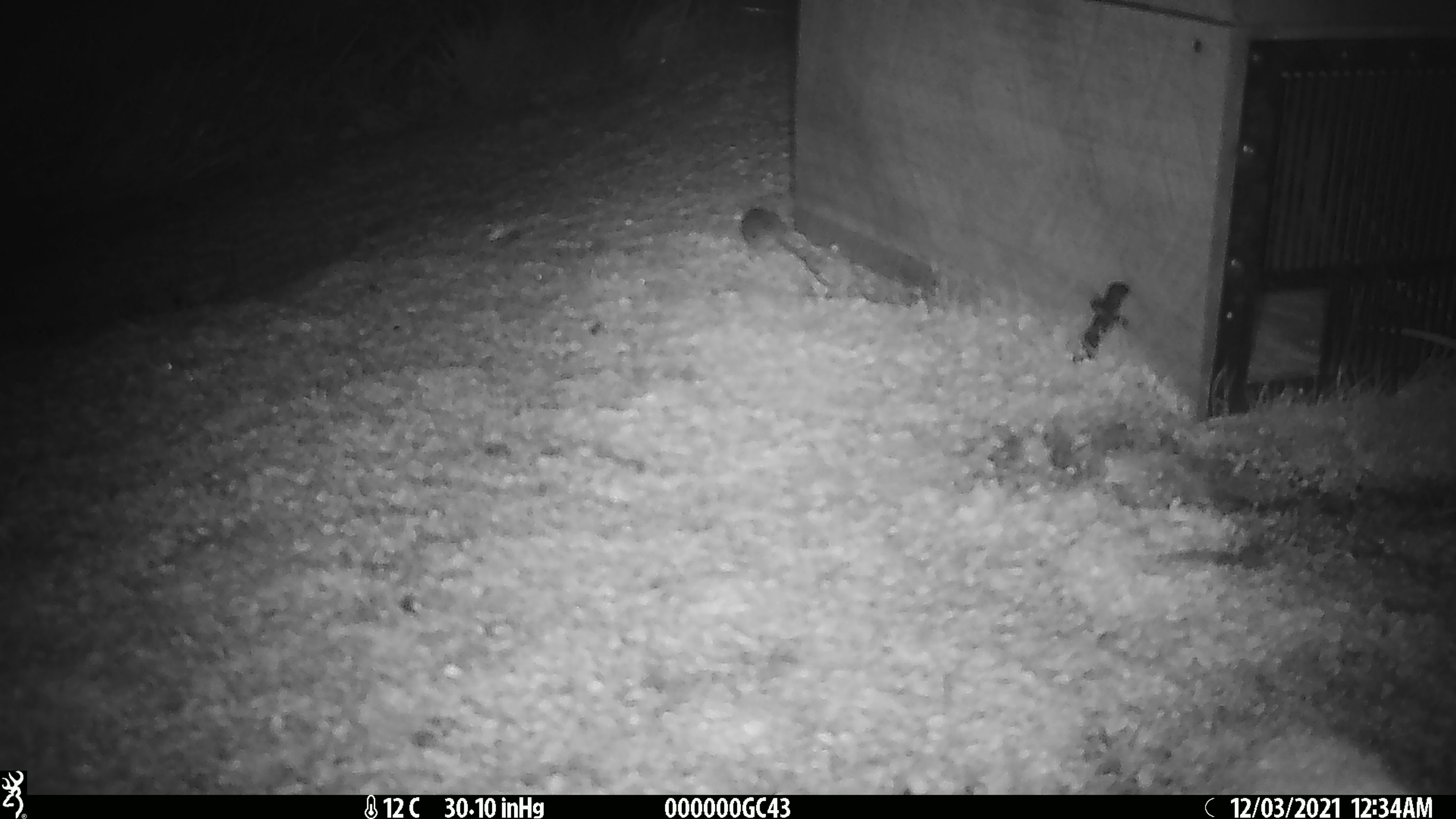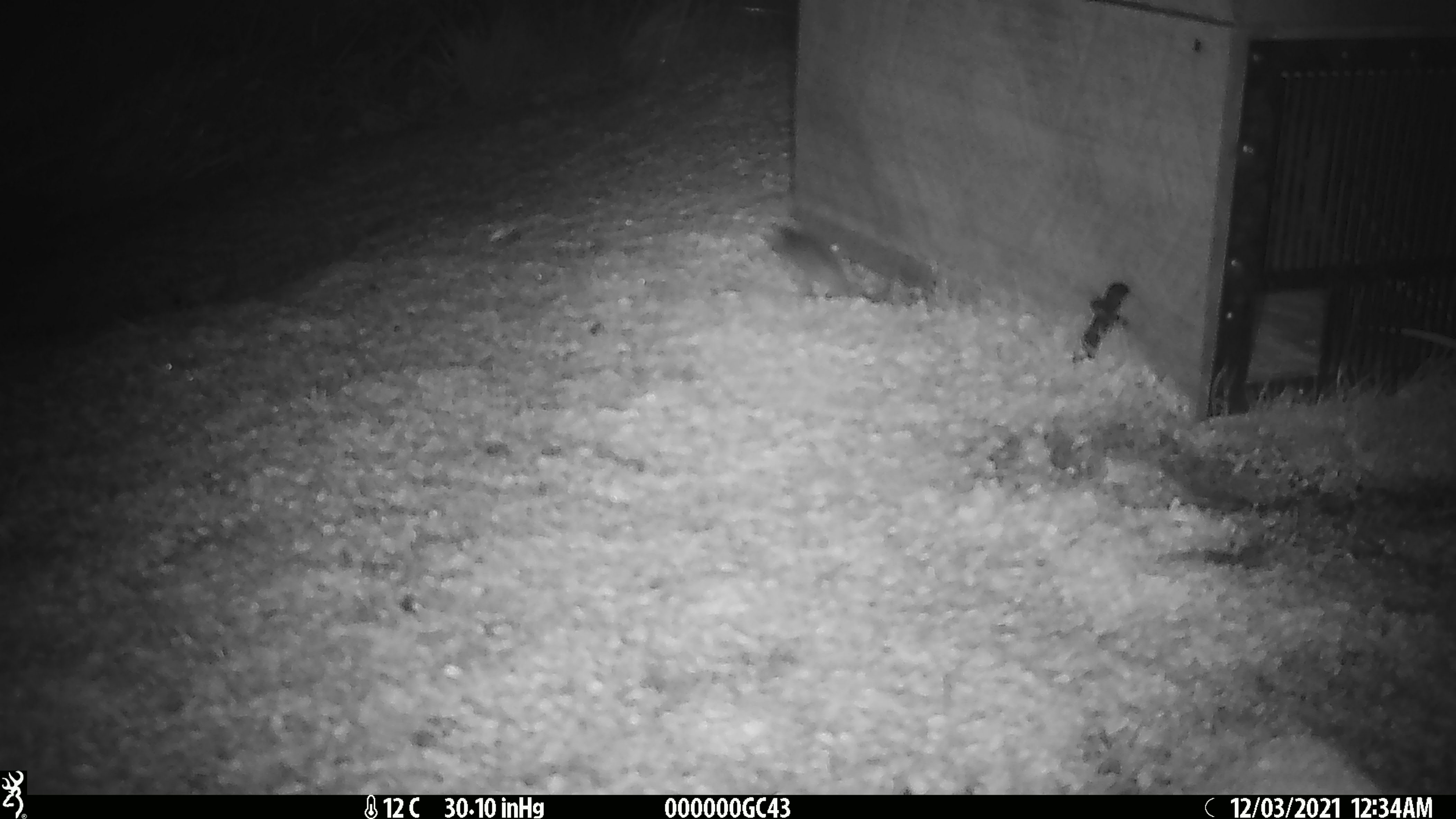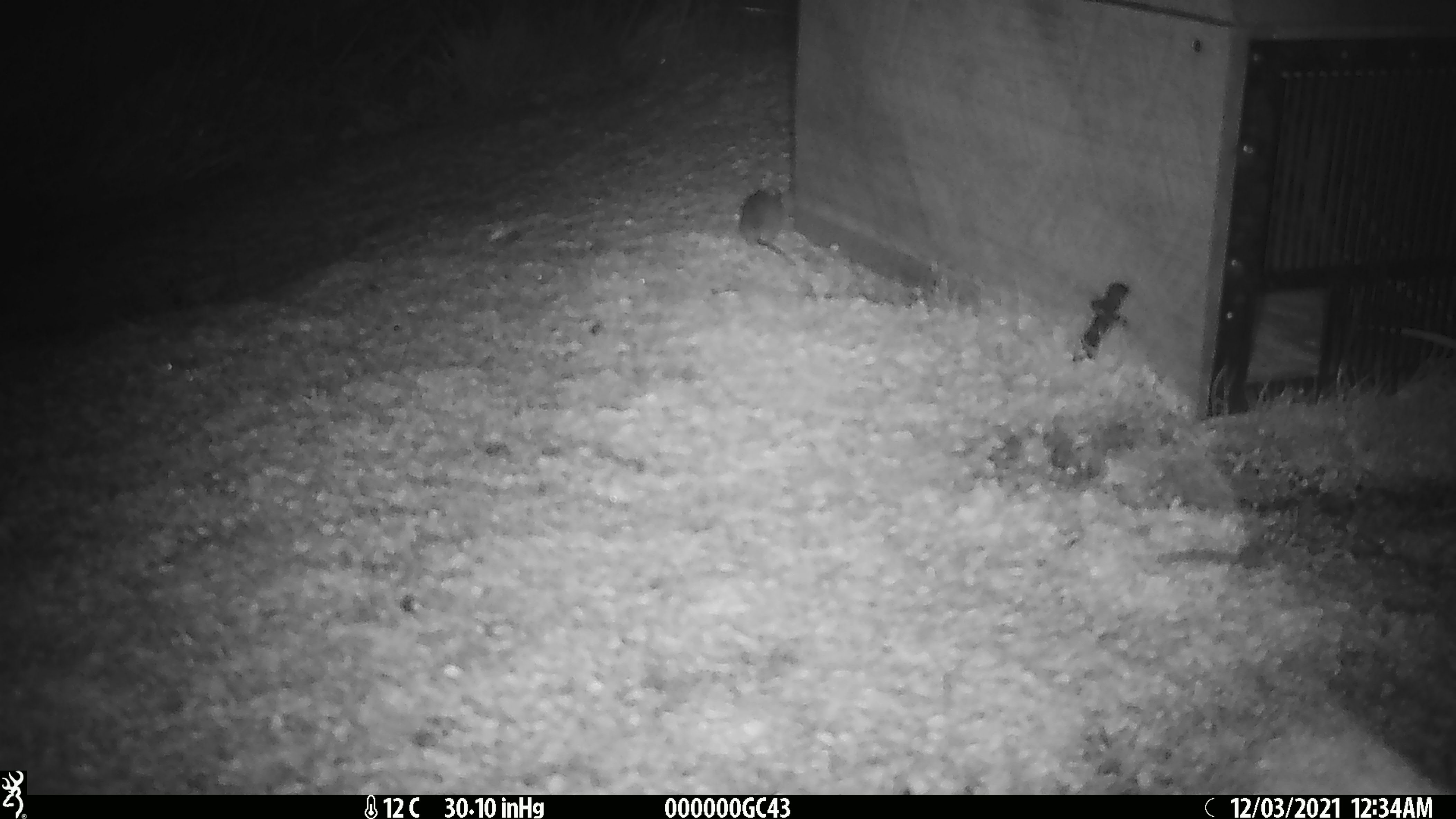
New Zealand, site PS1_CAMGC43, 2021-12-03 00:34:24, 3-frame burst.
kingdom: Animalia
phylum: Chordata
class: Mammalia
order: Rodentia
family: Muridae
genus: Mus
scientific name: Mus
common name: mouse